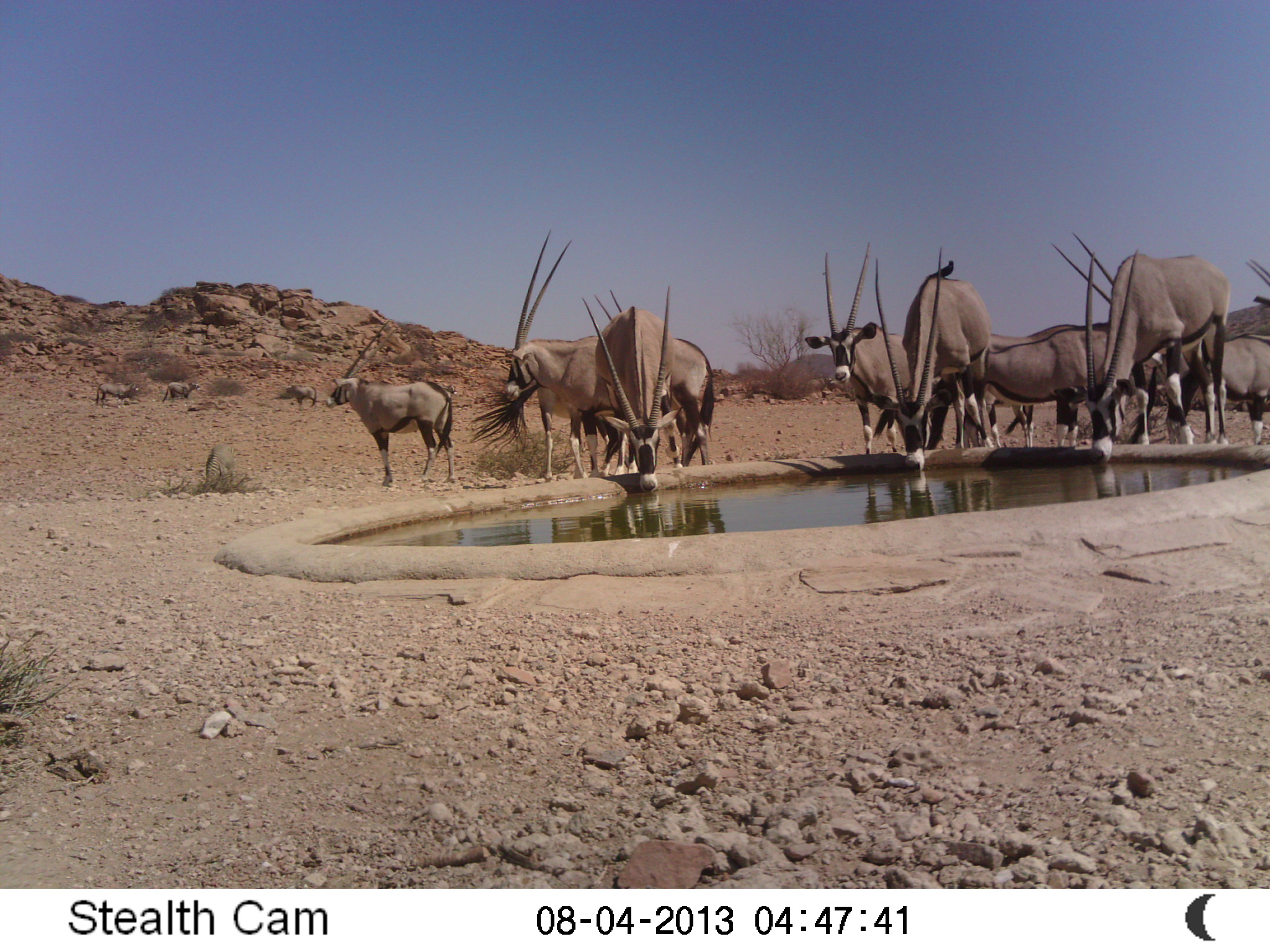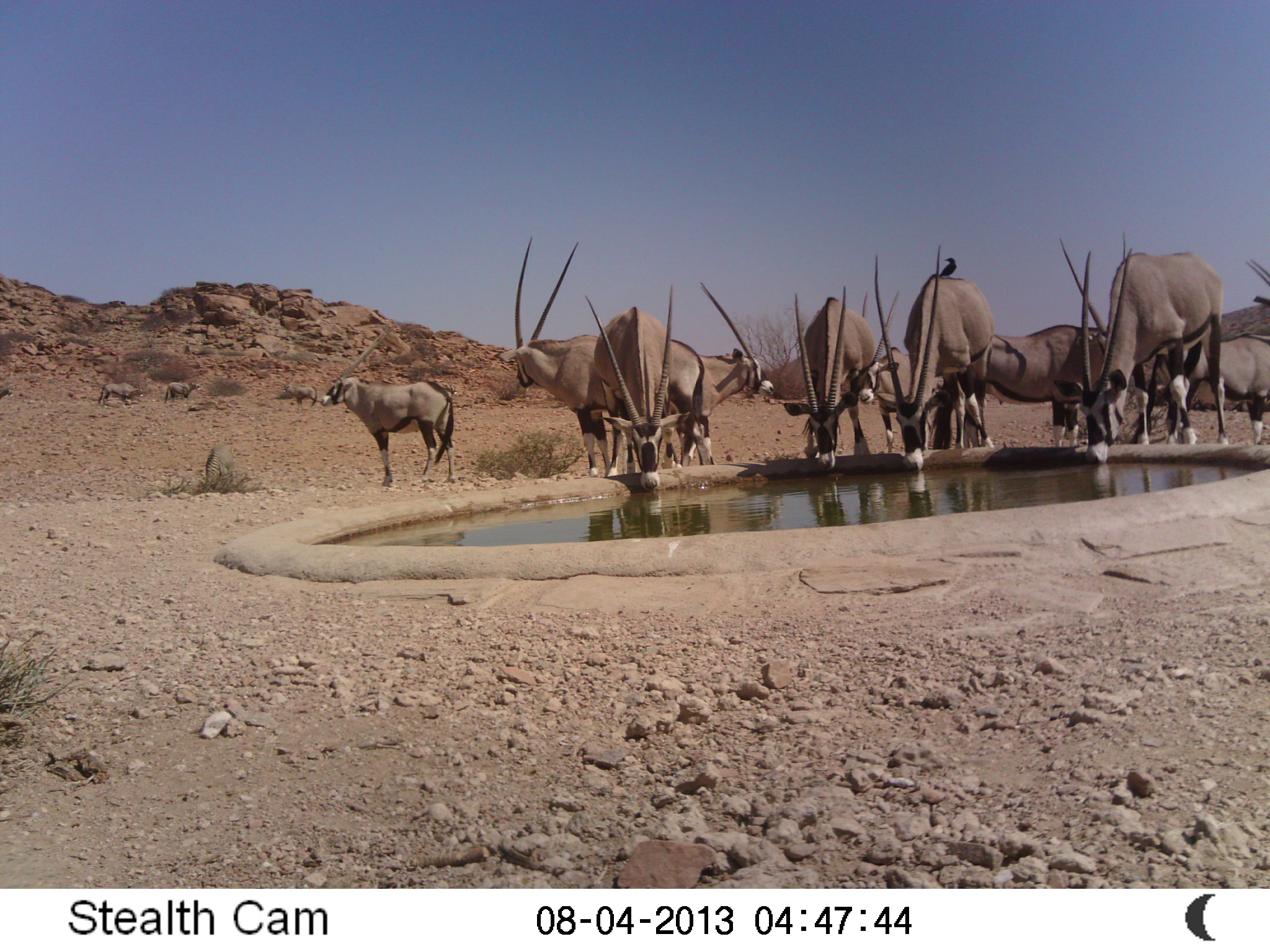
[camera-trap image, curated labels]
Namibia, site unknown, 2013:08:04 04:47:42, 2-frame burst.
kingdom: Animalia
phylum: Chordata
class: Mammalia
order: Artiodactyla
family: Bovidae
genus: Oryx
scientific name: Oryx gazella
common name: gemsbok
Oryx gazella (gemsbok).